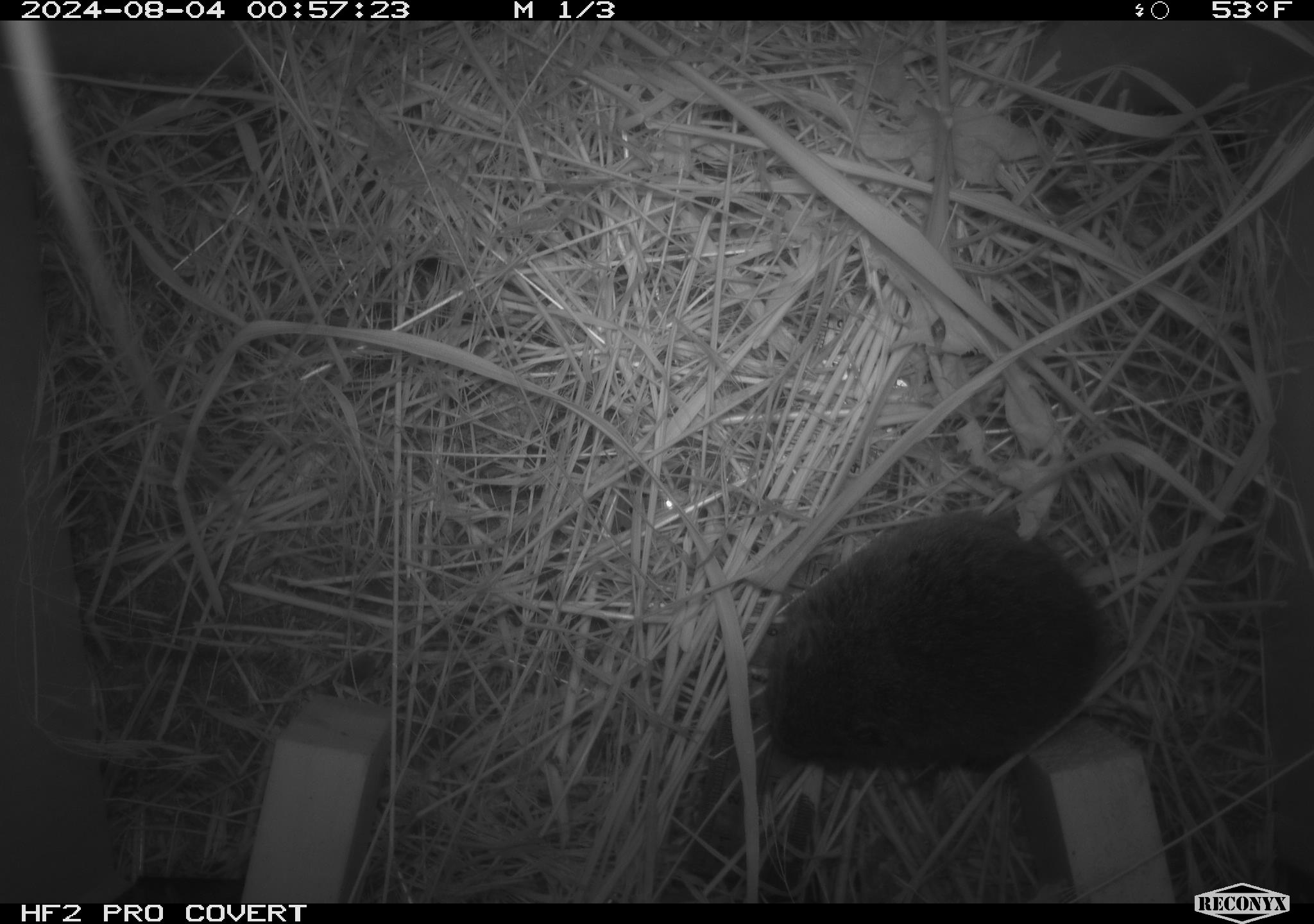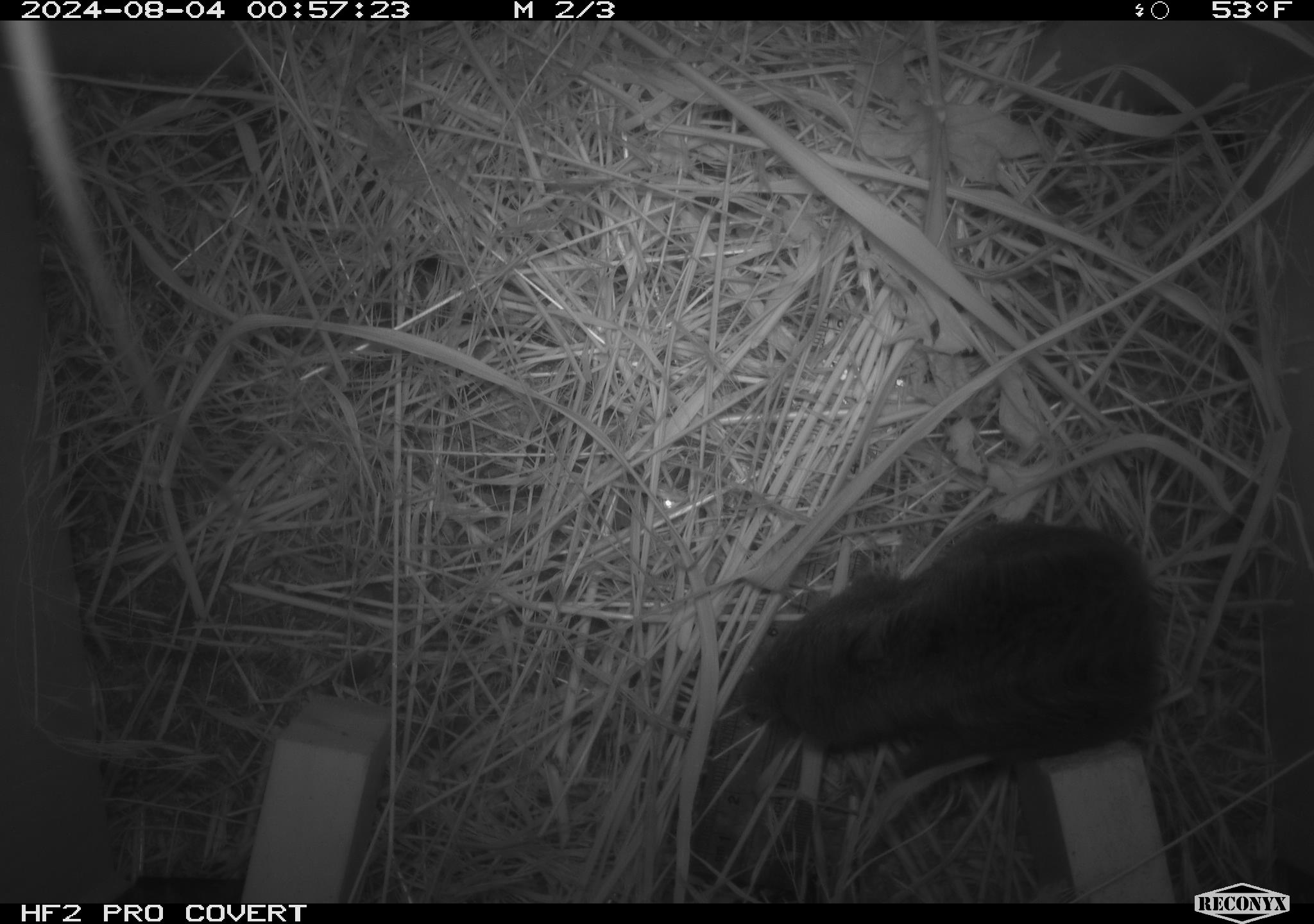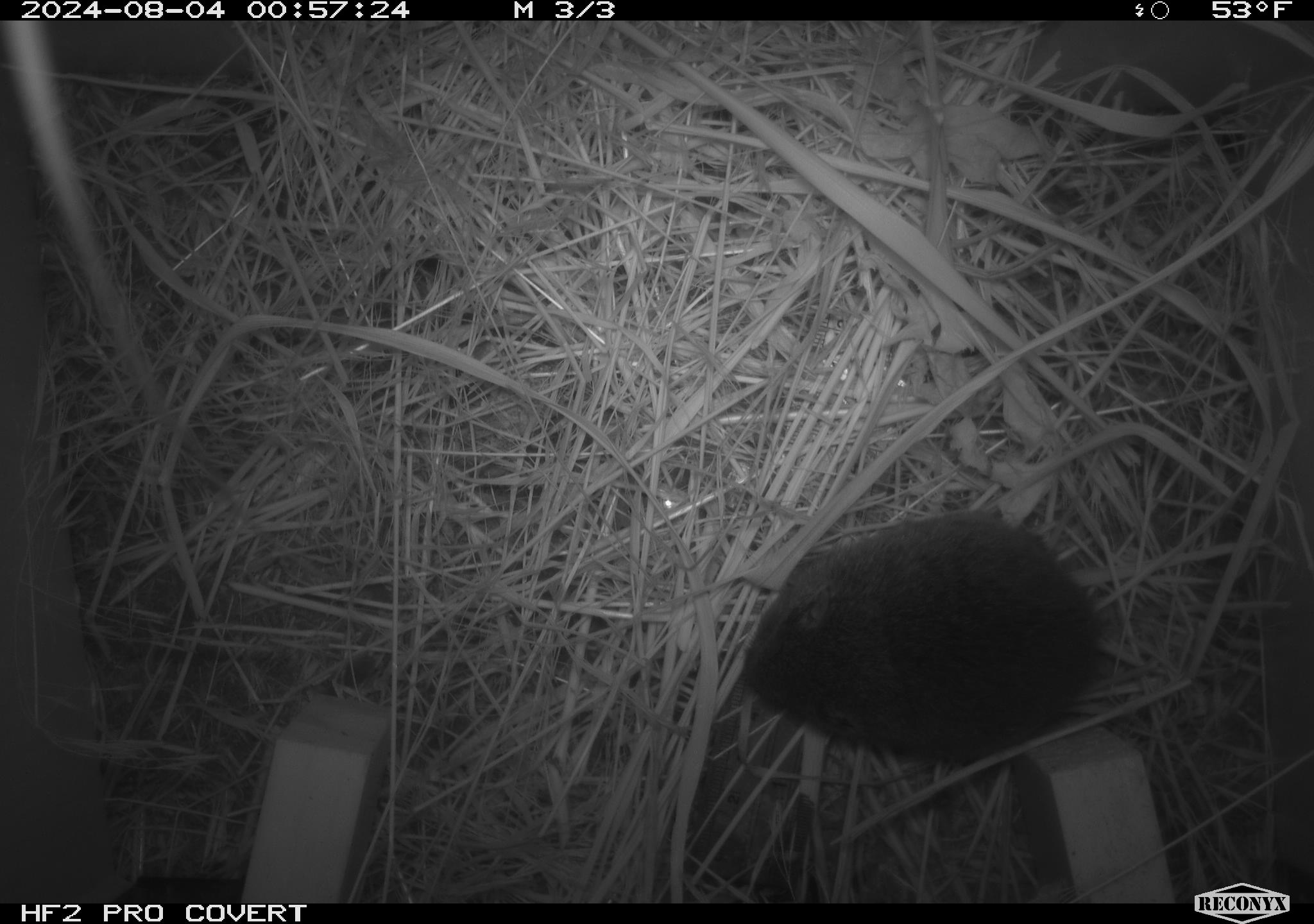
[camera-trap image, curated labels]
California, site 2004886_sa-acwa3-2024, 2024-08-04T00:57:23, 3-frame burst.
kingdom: Animalia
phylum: Chordata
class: Mammalia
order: Rodentia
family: Cricetidae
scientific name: Arvicolinae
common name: voles, lemmings, and muskrats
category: arvicolinae subfamily